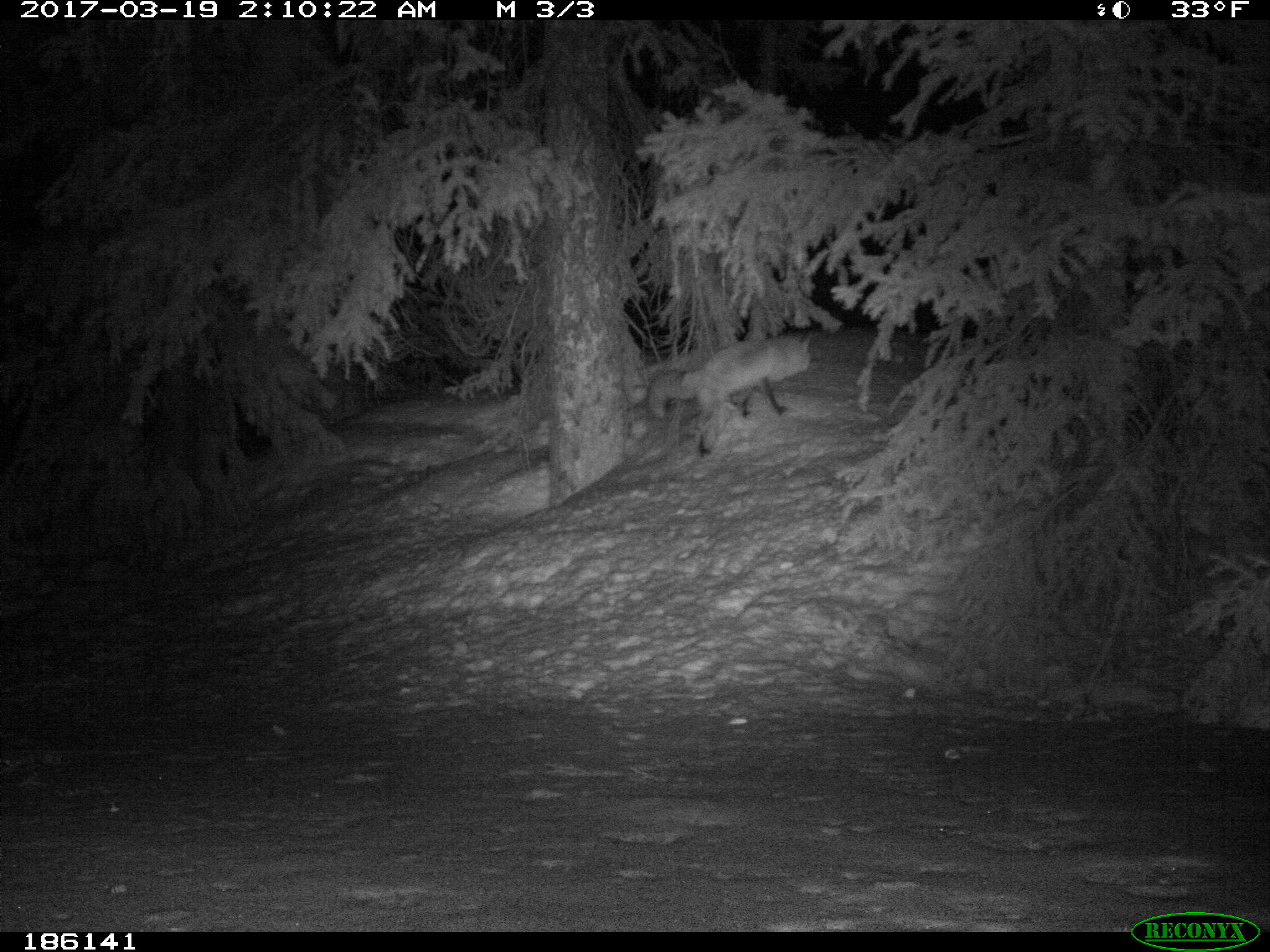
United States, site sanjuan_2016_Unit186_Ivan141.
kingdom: Animalia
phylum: Chordata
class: Mammalia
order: Carnivora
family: Canidae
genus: Vulpes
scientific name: Vulpes vulpes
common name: red fox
Vulpes vulpes (red fox).